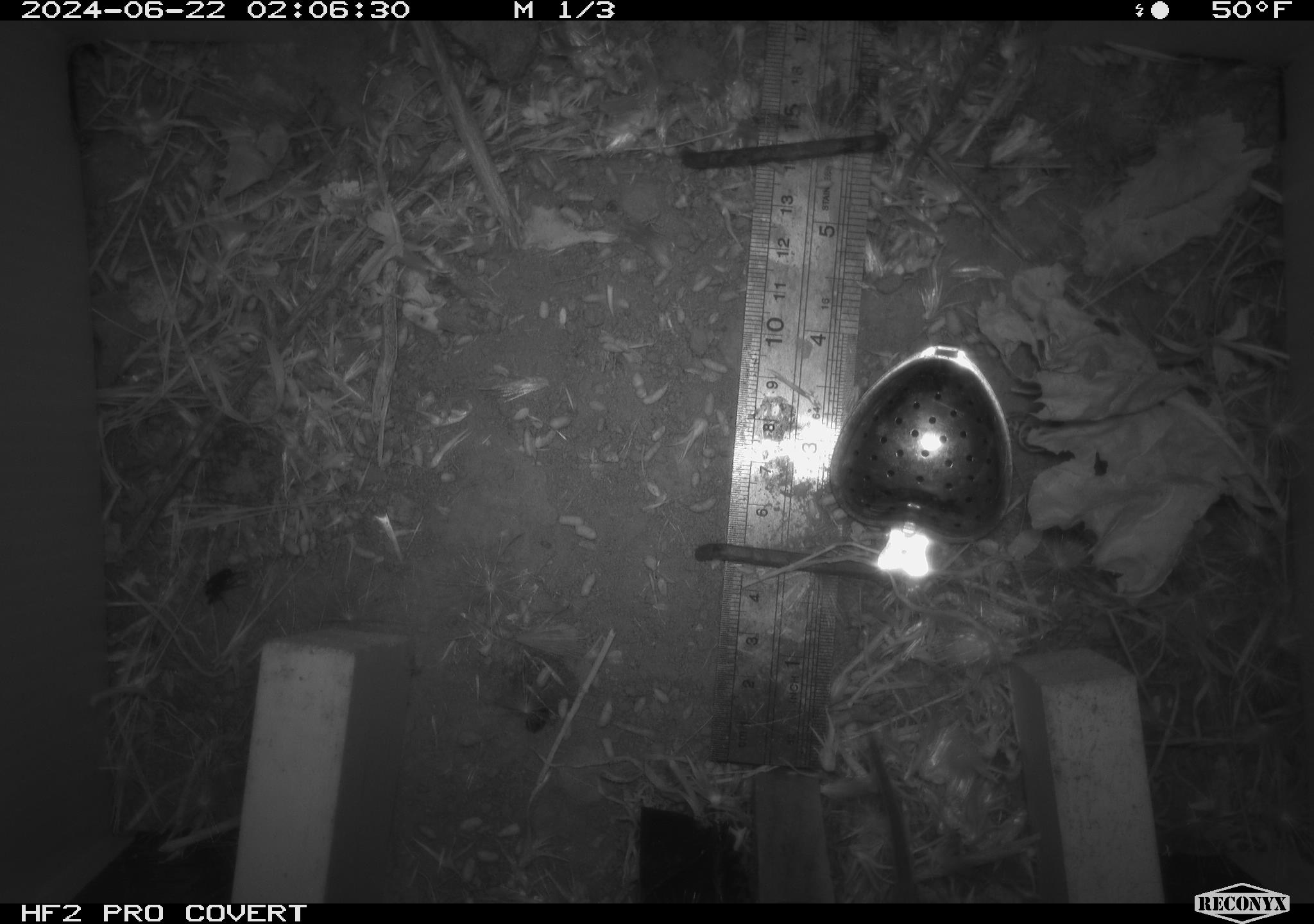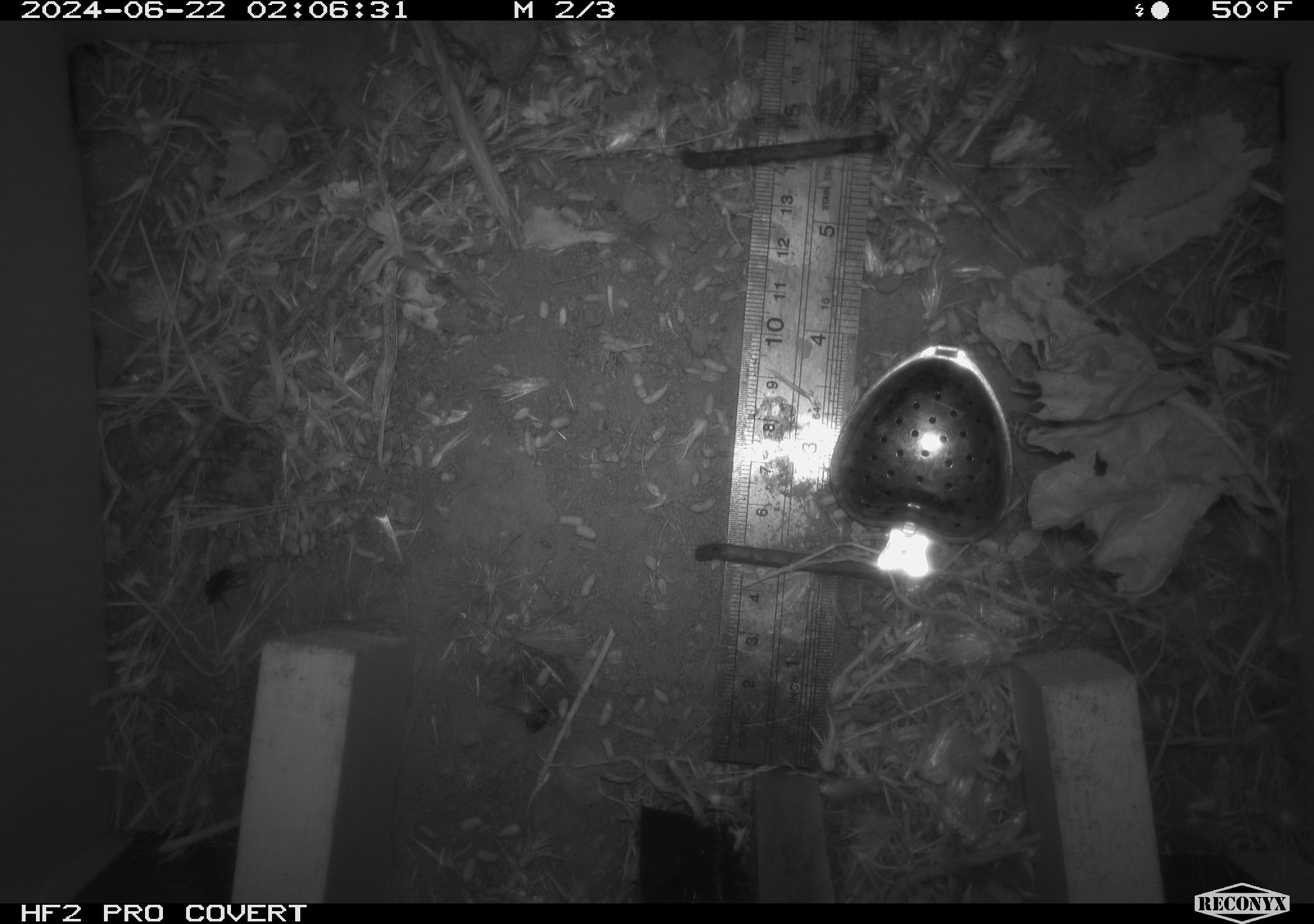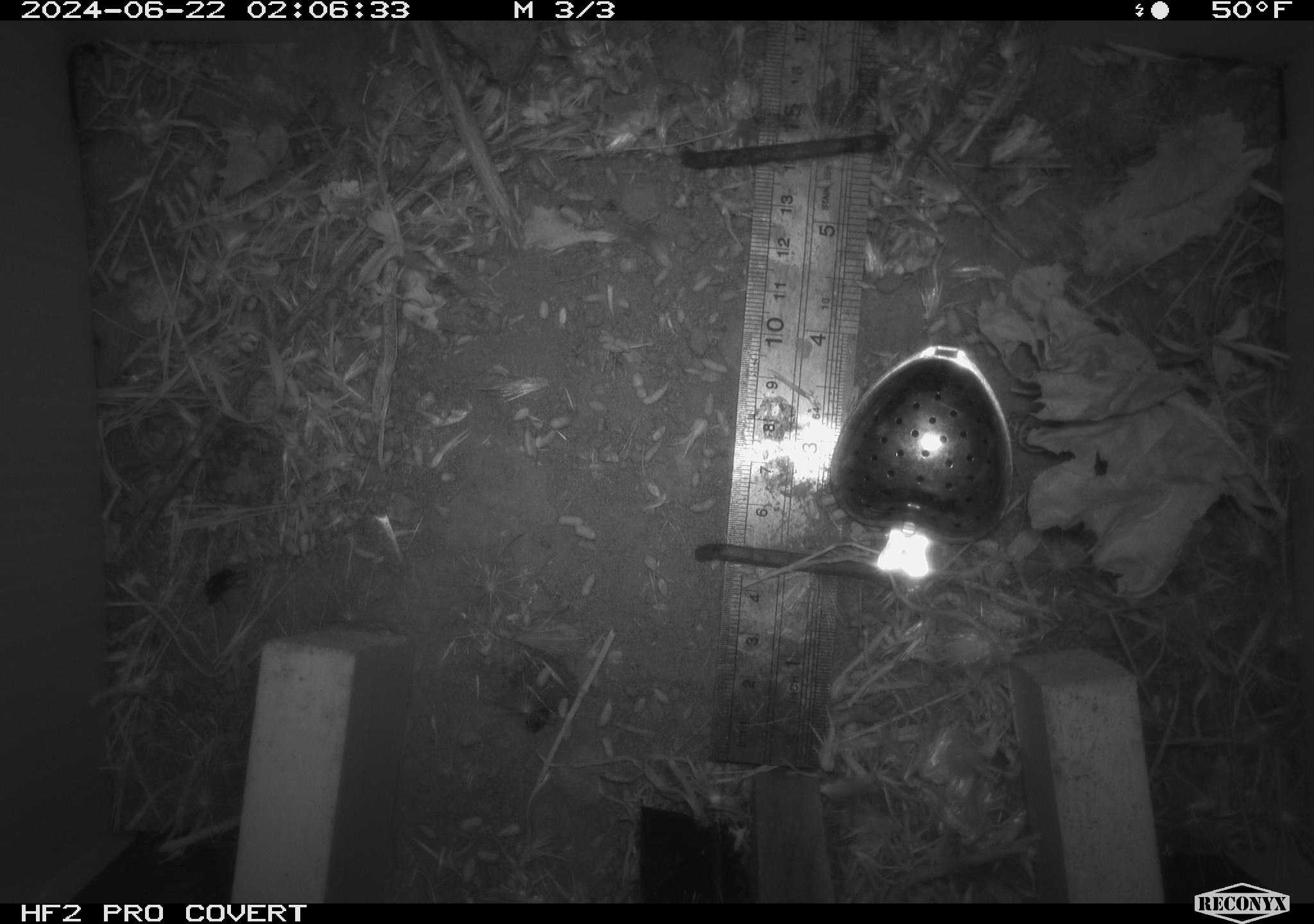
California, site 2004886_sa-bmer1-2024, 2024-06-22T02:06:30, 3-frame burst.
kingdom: Animalia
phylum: Chordata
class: Mammalia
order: Rodentia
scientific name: Rodentia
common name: mouse species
Mouse species (Rodentia).